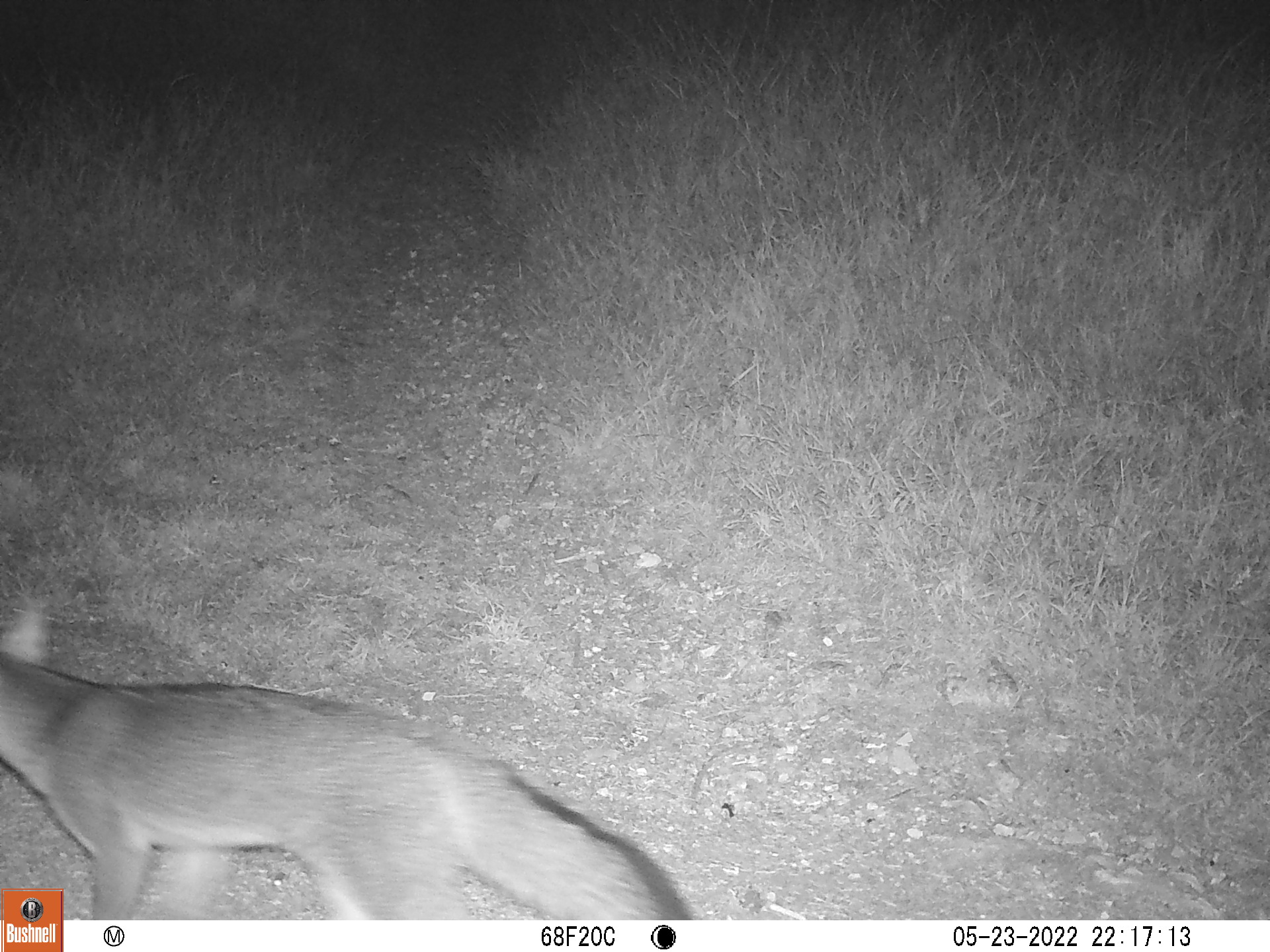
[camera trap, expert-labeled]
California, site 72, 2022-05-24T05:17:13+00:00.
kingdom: Animalia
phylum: Chordata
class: Mammalia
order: Carnivora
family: Canidae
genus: Urocyon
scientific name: Urocyon cinereoargenteus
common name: gray fox